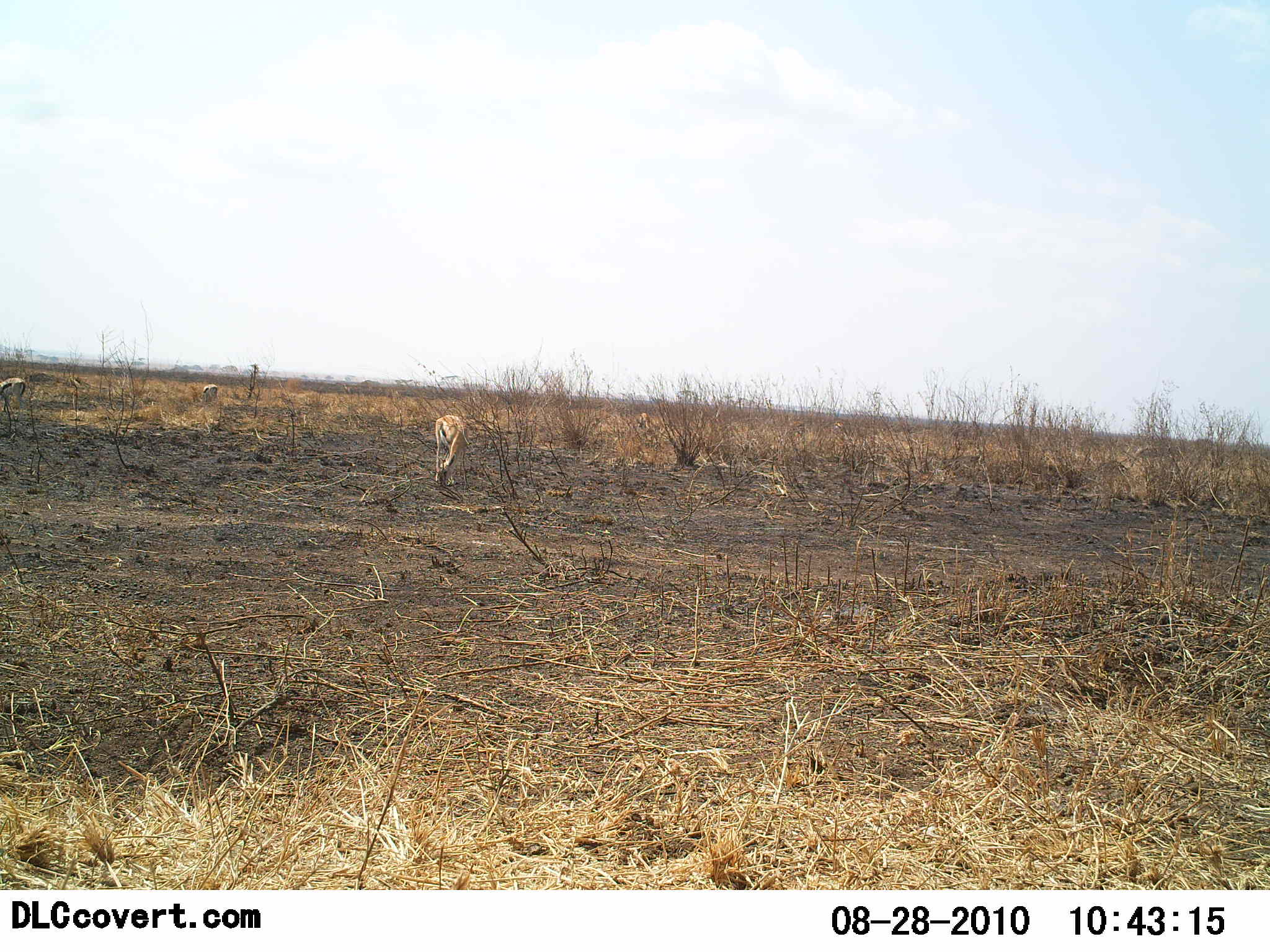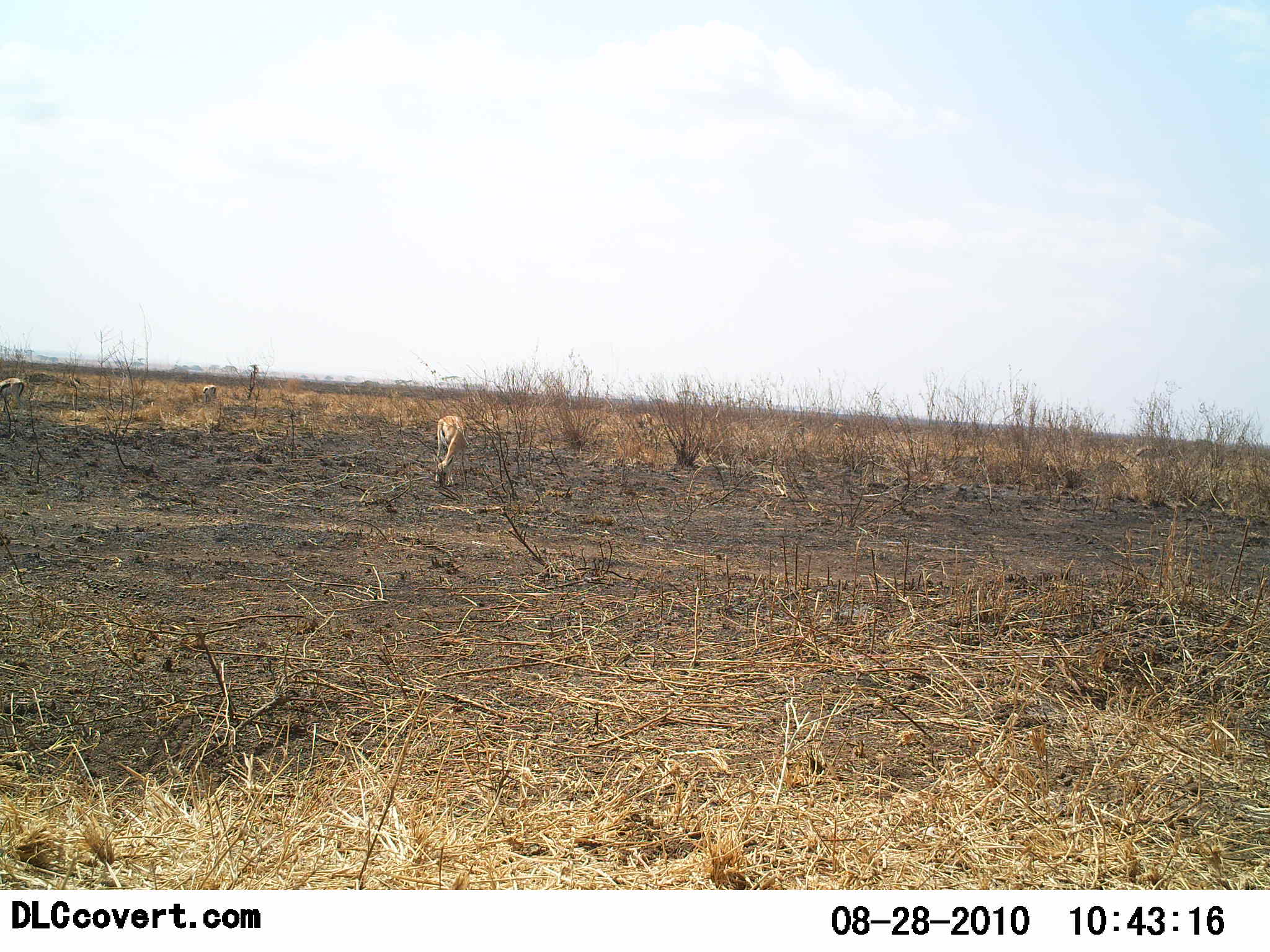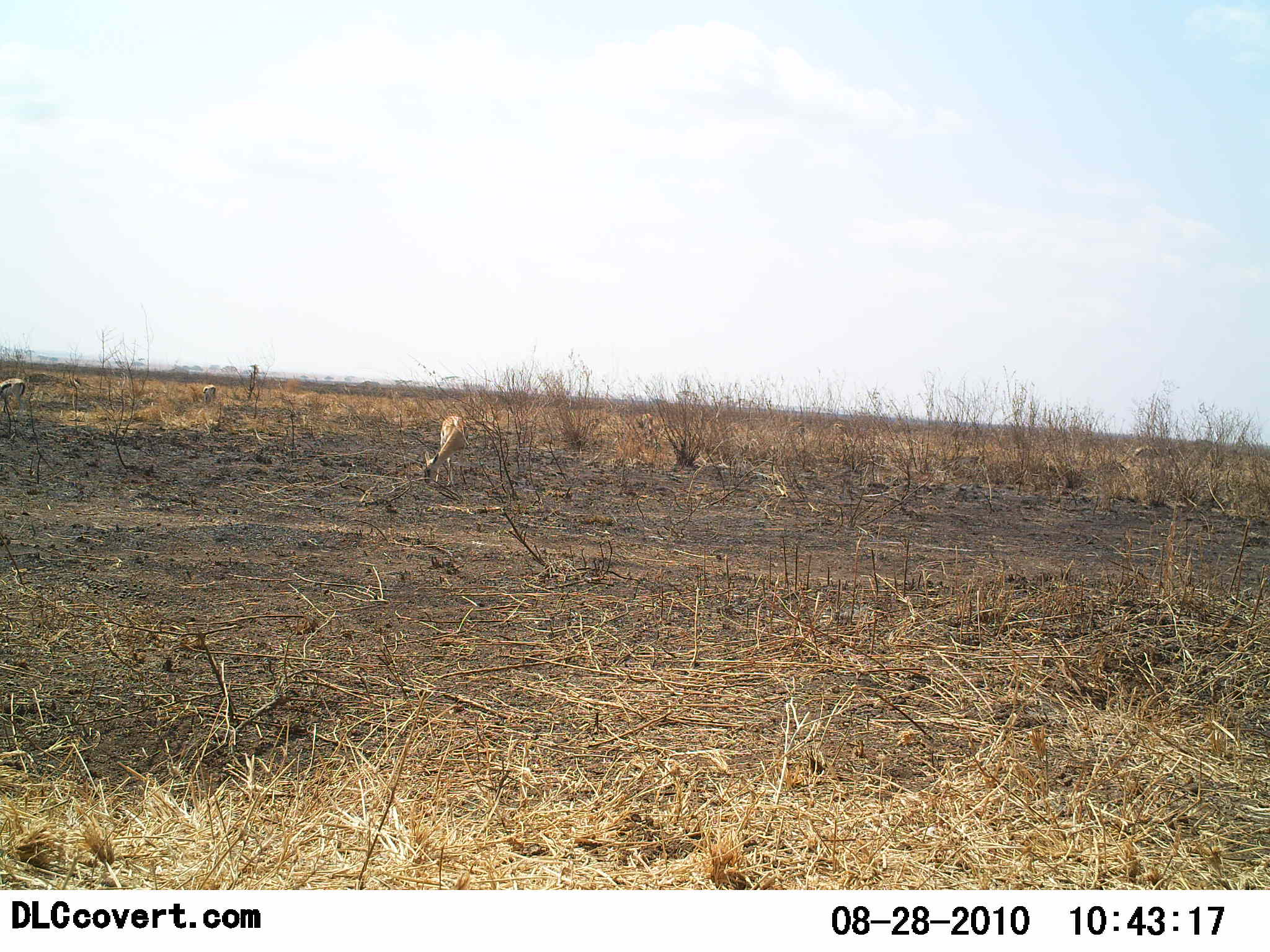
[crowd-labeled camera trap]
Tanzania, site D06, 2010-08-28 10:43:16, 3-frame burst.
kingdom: Animalia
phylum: Chordata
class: Mammalia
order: Artiodactyla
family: Bovidae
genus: Eudorcas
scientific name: Eudorcas thomsonii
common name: thomson's gazelle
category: gazellethomsons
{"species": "gazellethomsons (thomson's gazelle) (Eudorcas thomsonii)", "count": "1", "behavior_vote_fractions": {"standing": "7%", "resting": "7%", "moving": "0%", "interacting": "0%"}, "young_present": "0%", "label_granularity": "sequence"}